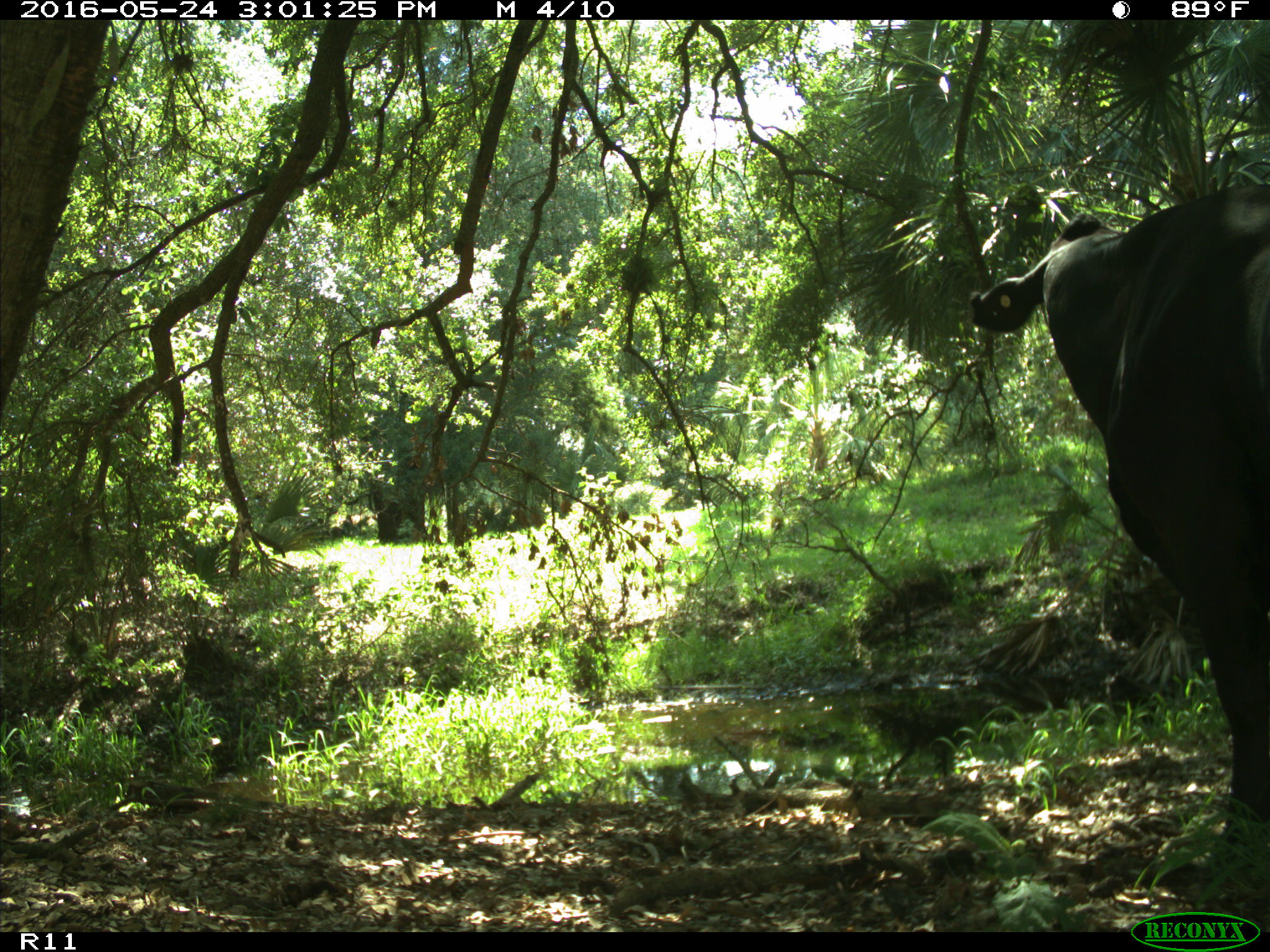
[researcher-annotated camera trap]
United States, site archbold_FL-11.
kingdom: Animalia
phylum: Chordata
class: Mammalia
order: Artiodactyla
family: Bovidae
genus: Bos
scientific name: Bos taurus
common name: domestic cow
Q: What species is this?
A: Bos taurus (domestic cow).